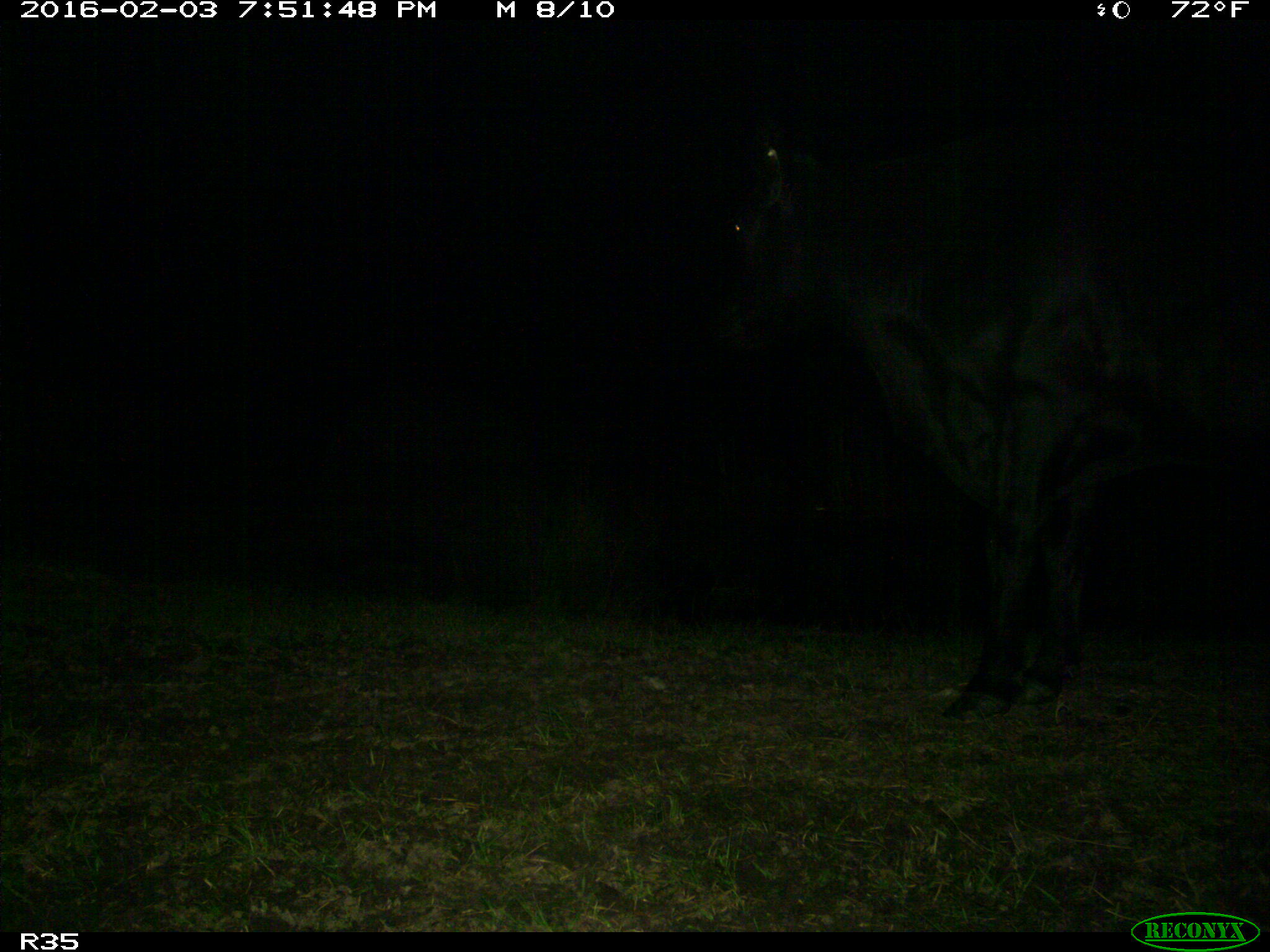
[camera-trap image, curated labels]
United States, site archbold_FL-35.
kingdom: Animalia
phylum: Chordata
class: Mammalia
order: Artiodactyla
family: Bovidae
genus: Bos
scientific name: Bos taurus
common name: domestic cow